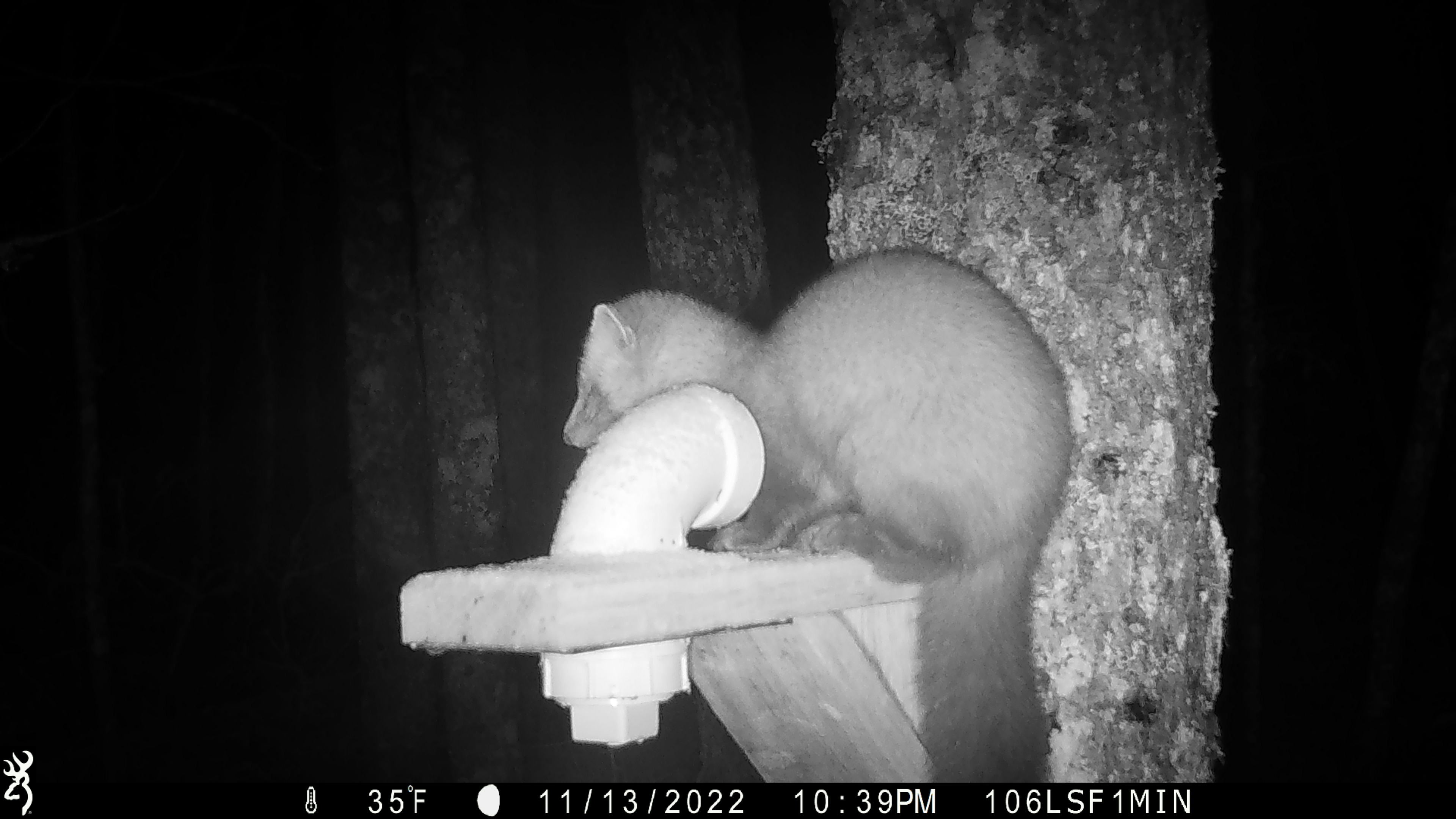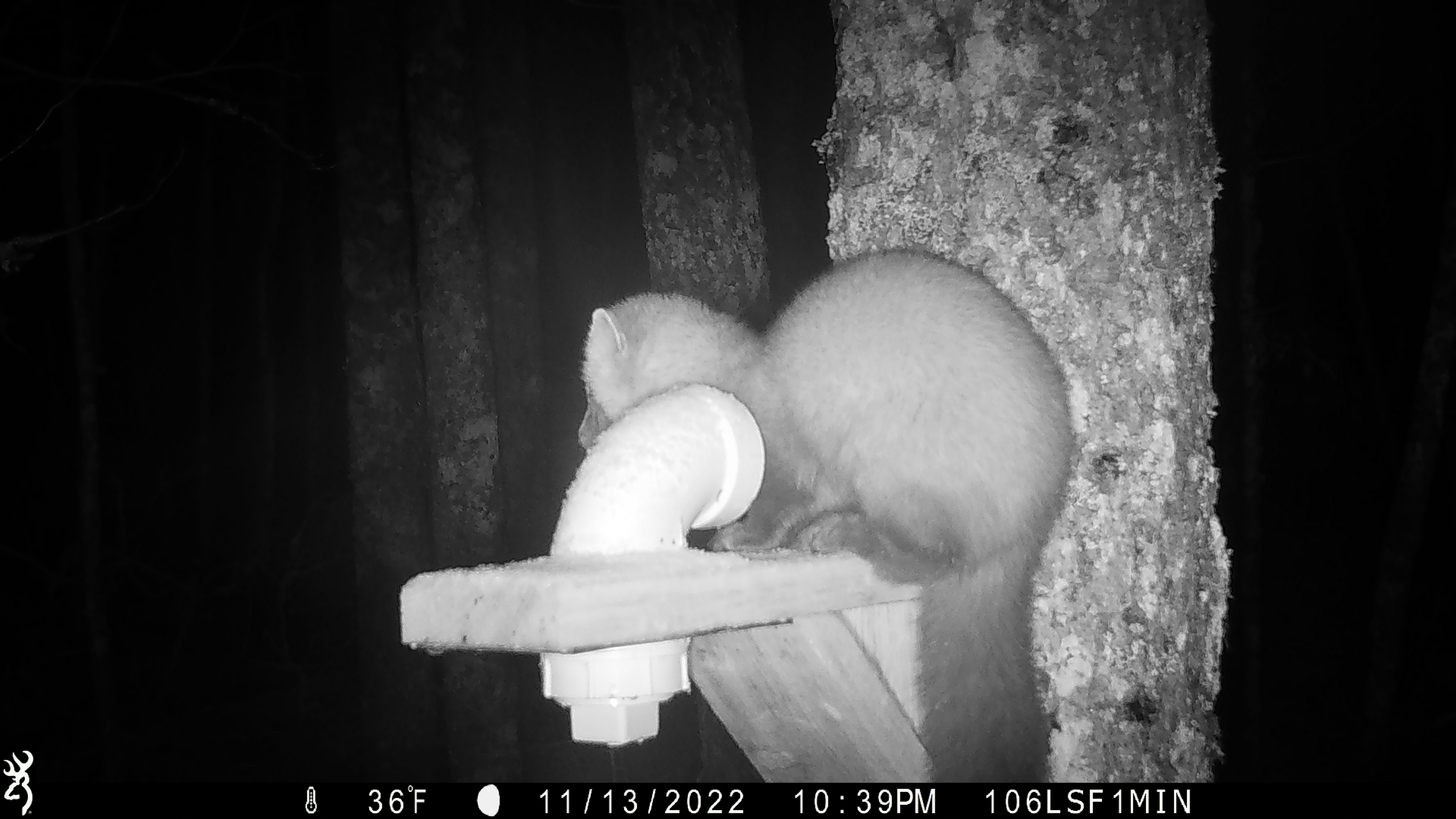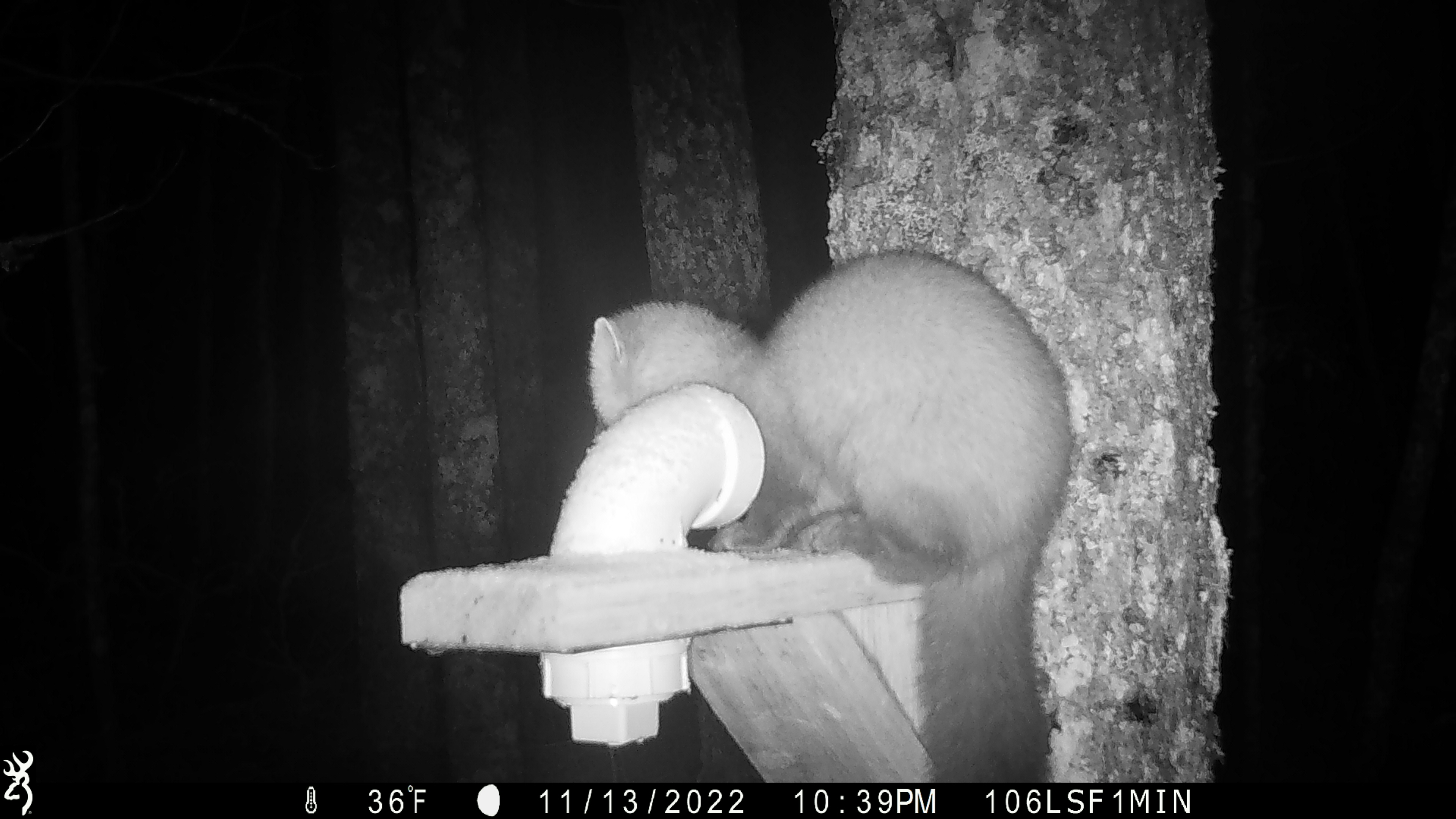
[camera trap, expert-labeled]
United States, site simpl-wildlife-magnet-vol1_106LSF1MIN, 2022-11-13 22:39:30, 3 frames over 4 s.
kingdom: Animalia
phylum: Chordata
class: Mammalia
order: Carnivora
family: Mustelidae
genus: Martes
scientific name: Martes americana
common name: american marten